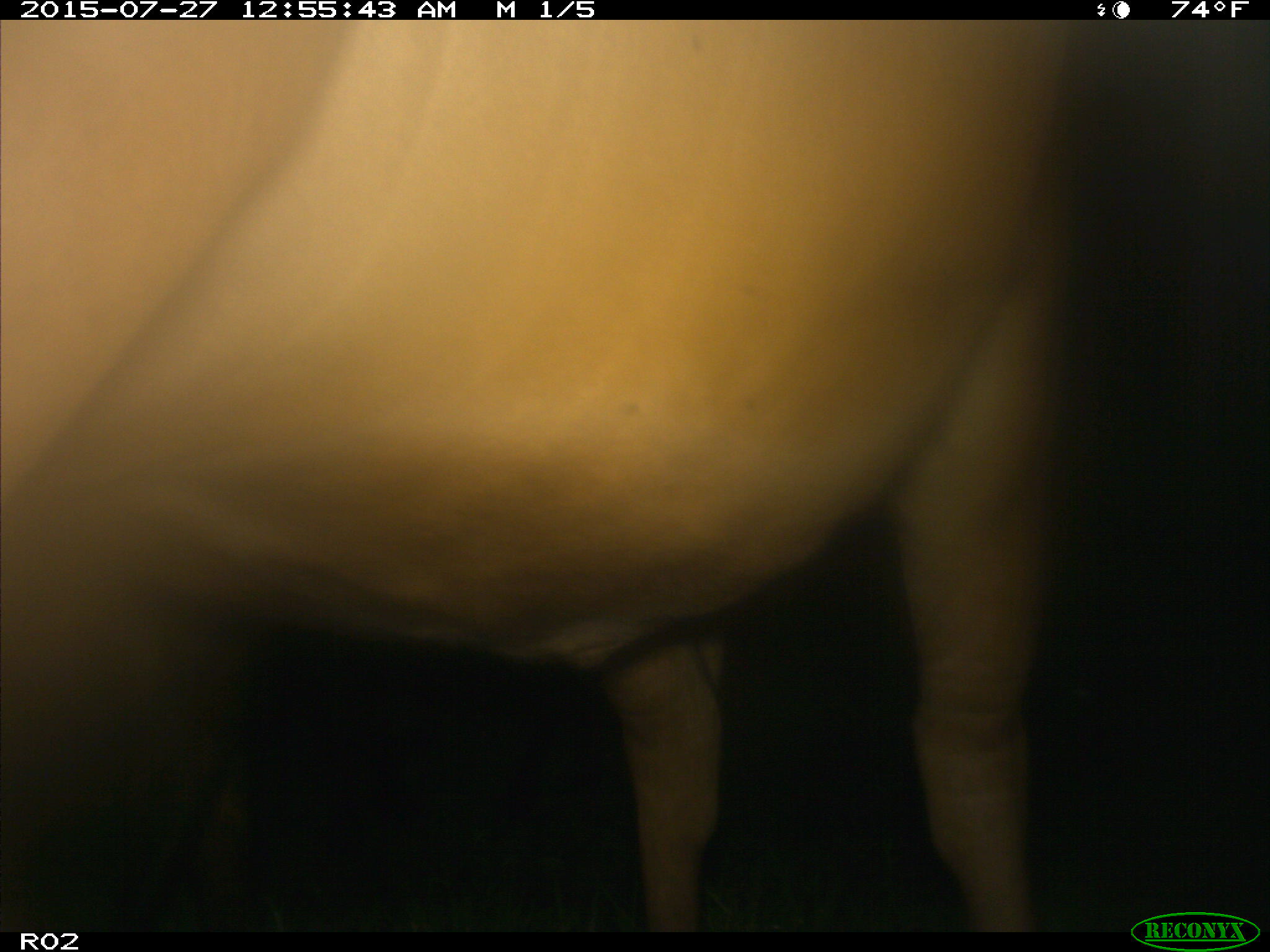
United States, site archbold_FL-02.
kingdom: Animalia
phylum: Chordata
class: Mammalia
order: Artiodactyla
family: Bovidae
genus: Bos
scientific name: Bos taurus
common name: domestic cow